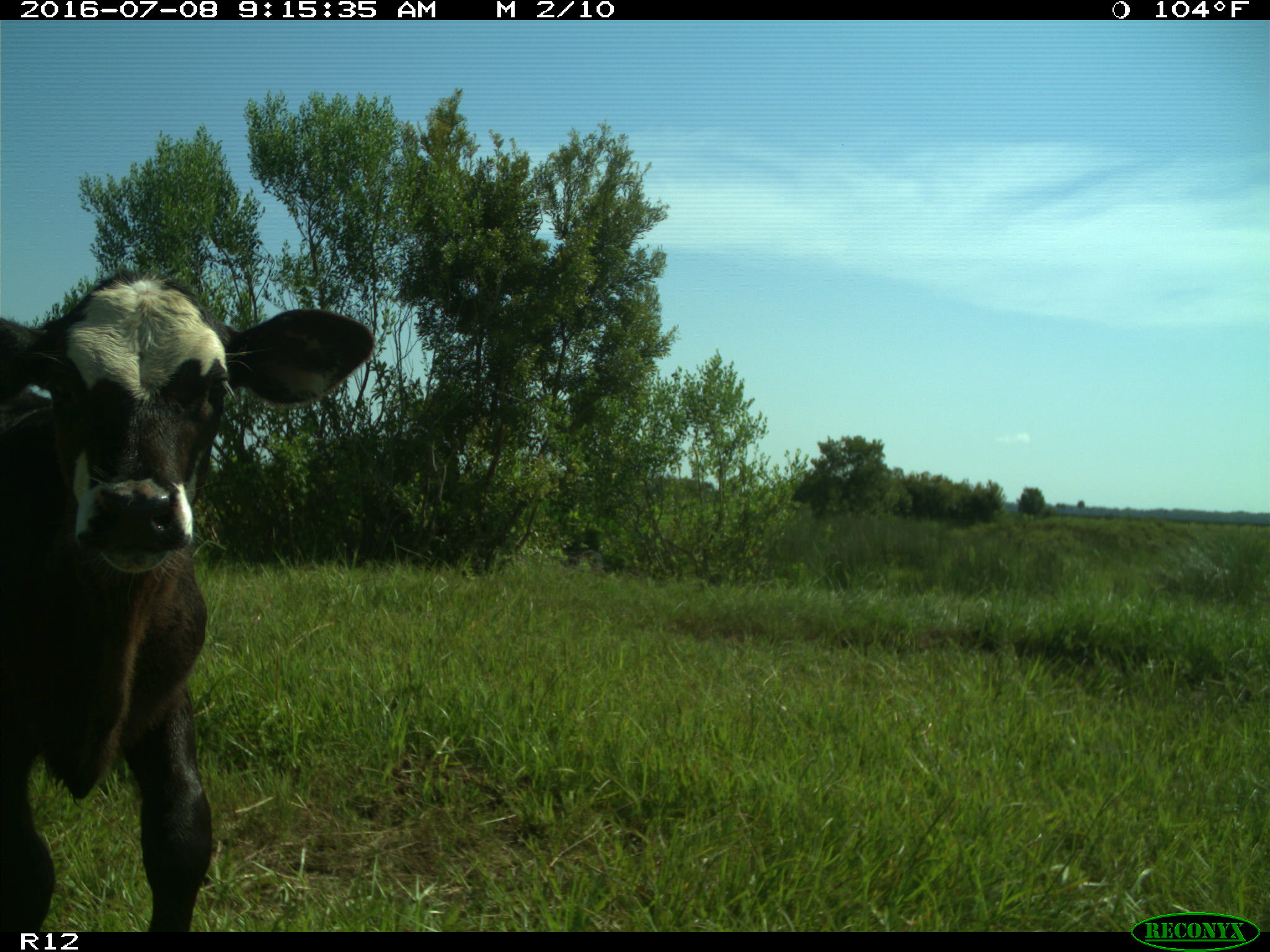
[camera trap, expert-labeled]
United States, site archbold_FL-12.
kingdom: Animalia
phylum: Chordata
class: Mammalia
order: Artiodactyla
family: Bovidae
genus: Bos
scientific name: Bos taurus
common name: domestic cow